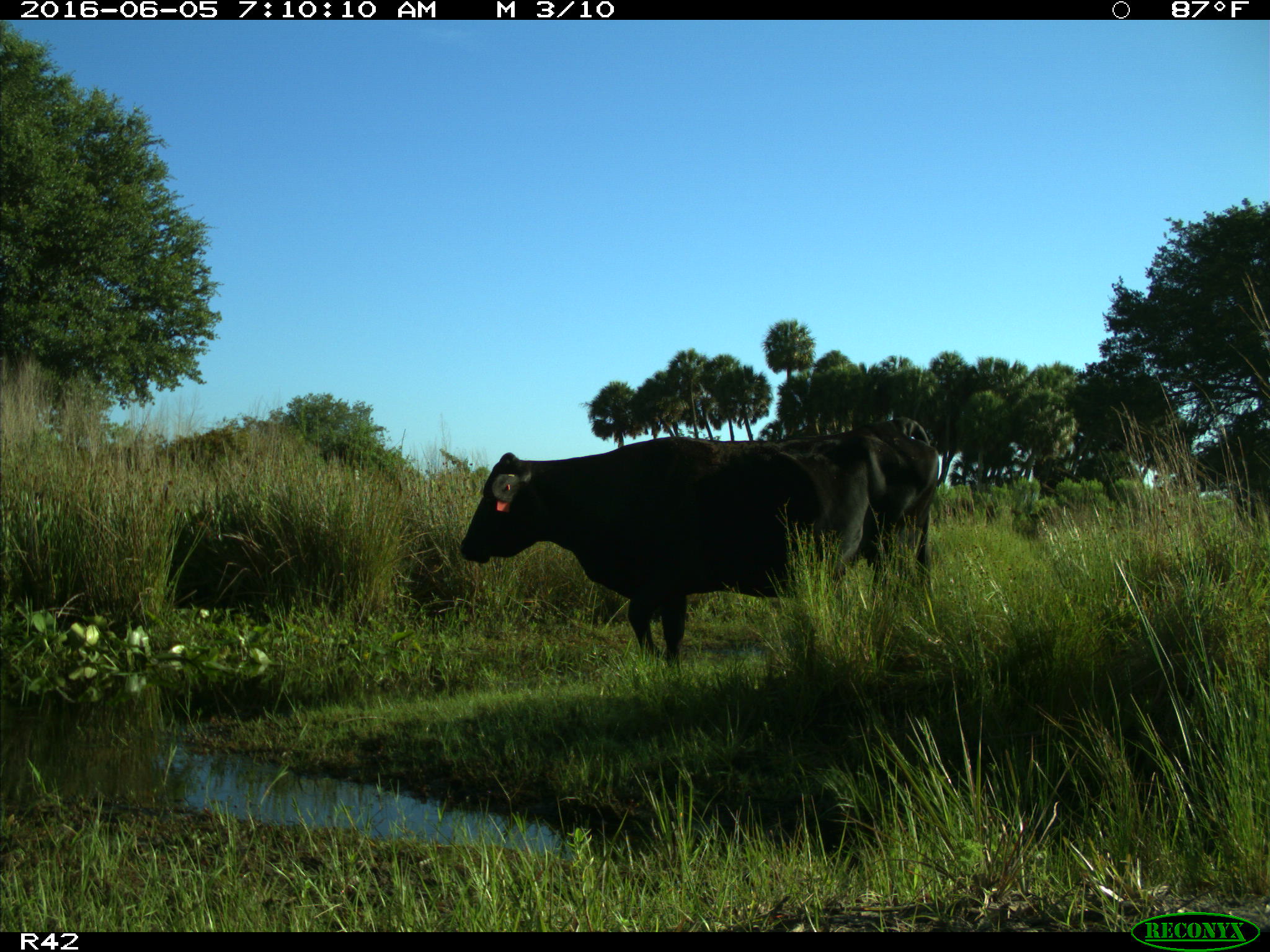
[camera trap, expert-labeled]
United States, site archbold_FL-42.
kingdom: Animalia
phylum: Chordata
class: Mammalia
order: Artiodactyla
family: Bovidae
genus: Bos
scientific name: Bos taurus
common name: domestic cow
Bos taurus (domestic cow).